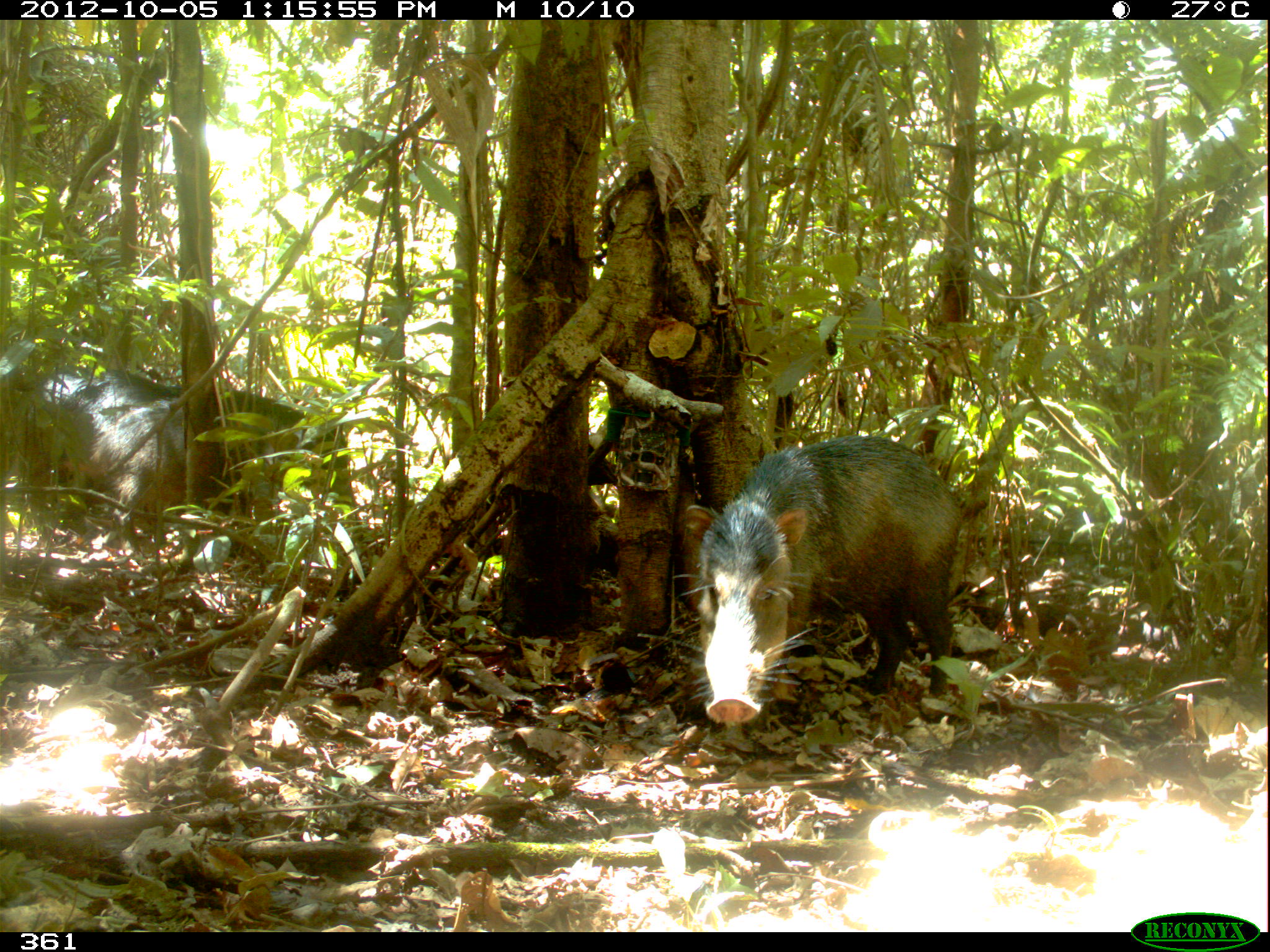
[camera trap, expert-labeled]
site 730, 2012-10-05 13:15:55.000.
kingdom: Animalia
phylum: Chordata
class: Mammalia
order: Artiodactyla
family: Tayassuidae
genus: Tayassu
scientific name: Tayassu pecari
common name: white-lipped peccary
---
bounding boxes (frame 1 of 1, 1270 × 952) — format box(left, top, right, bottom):
tayassu pecari: box(633, 433, 988, 727); box(35, 364, 248, 565); box(167, 381, 358, 522)